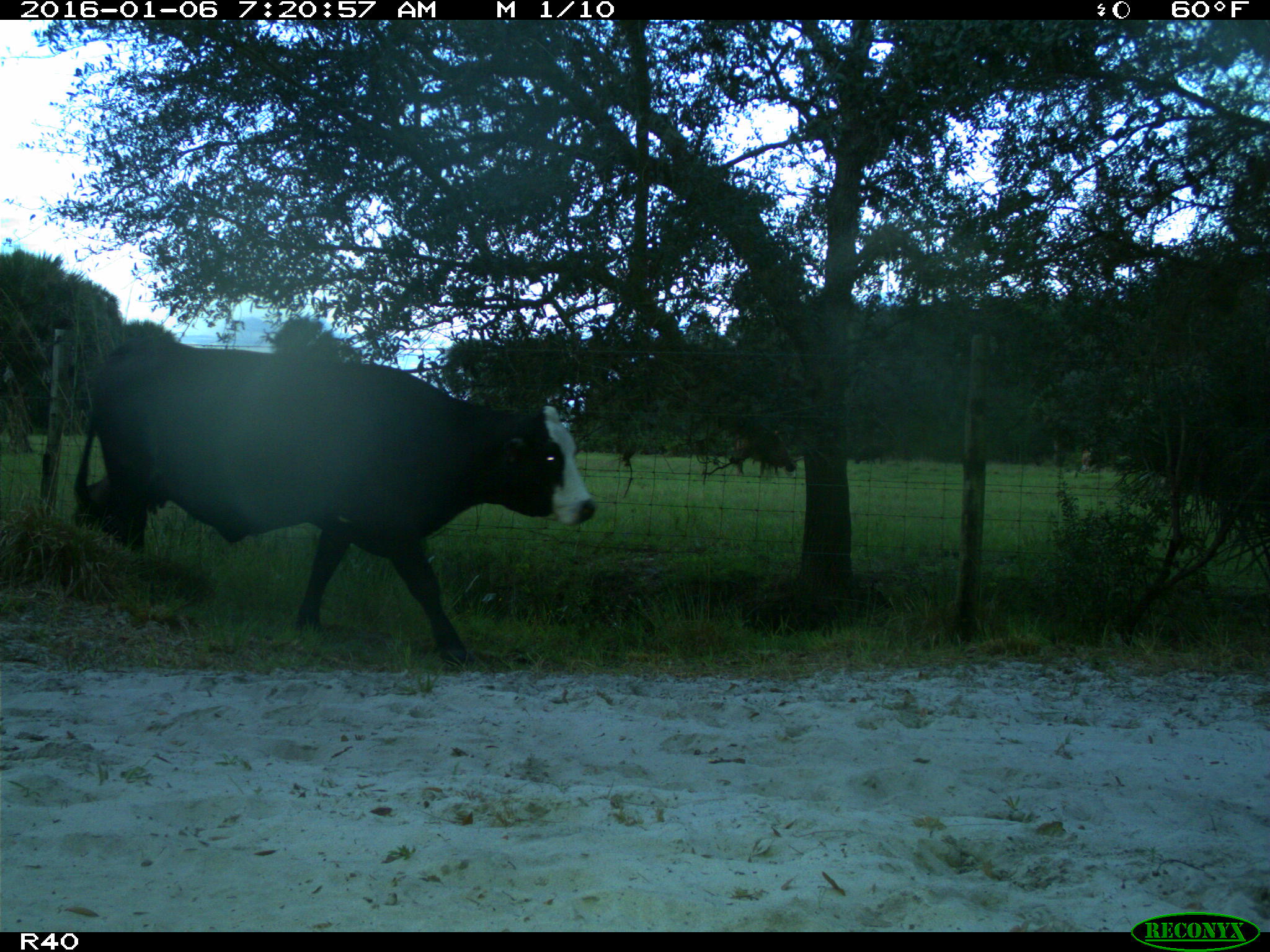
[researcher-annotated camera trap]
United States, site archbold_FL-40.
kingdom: Animalia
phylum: Chordata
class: Mammalia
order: Artiodactyla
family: Bovidae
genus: Bos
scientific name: Bos taurus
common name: domestic cow